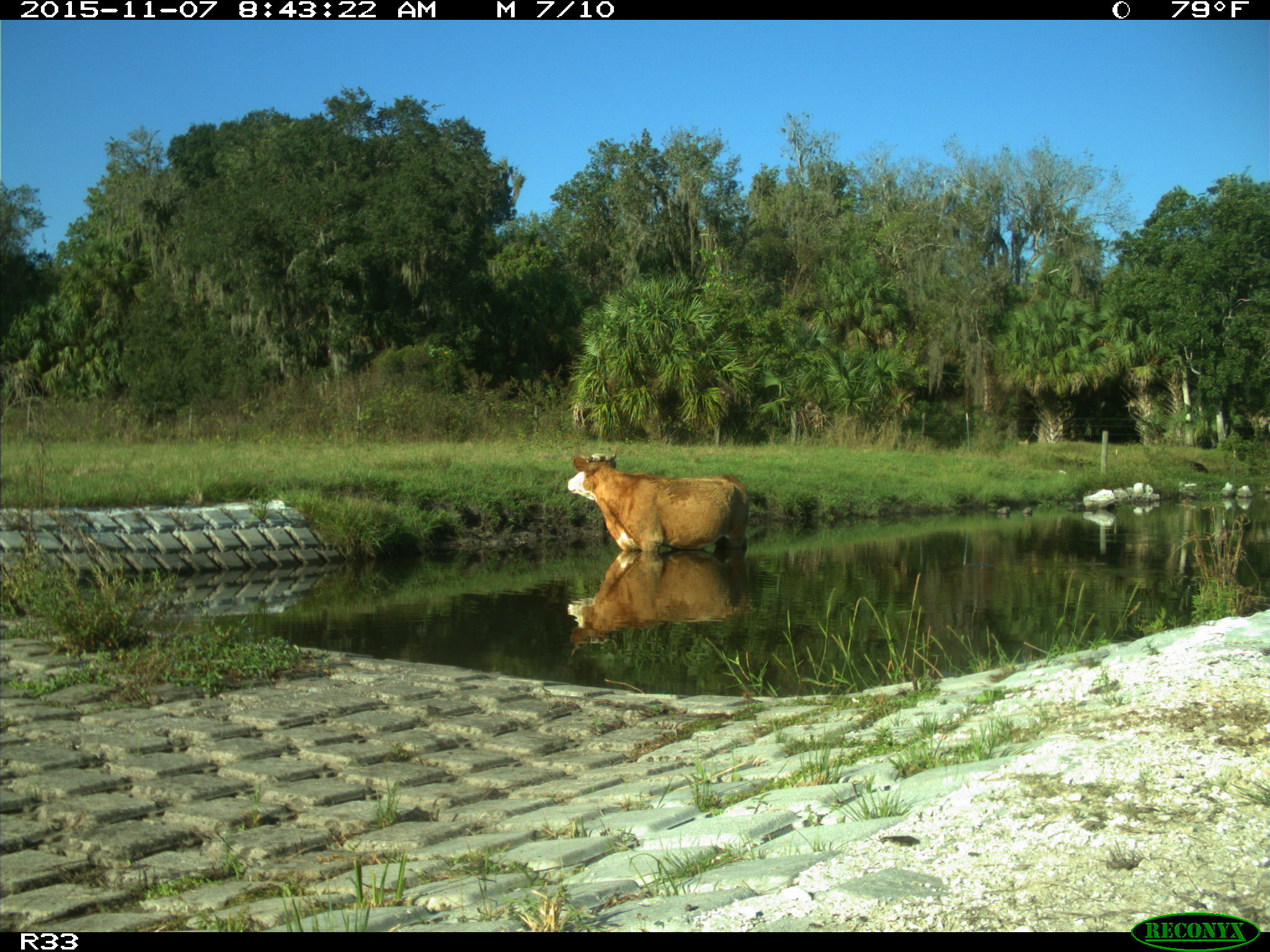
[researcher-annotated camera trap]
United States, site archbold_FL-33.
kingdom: Animalia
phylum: Chordata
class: Mammalia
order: Artiodactyla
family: Bovidae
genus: Bos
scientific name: Bos taurus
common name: domestic cow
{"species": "Bos taurus (domestic cow)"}